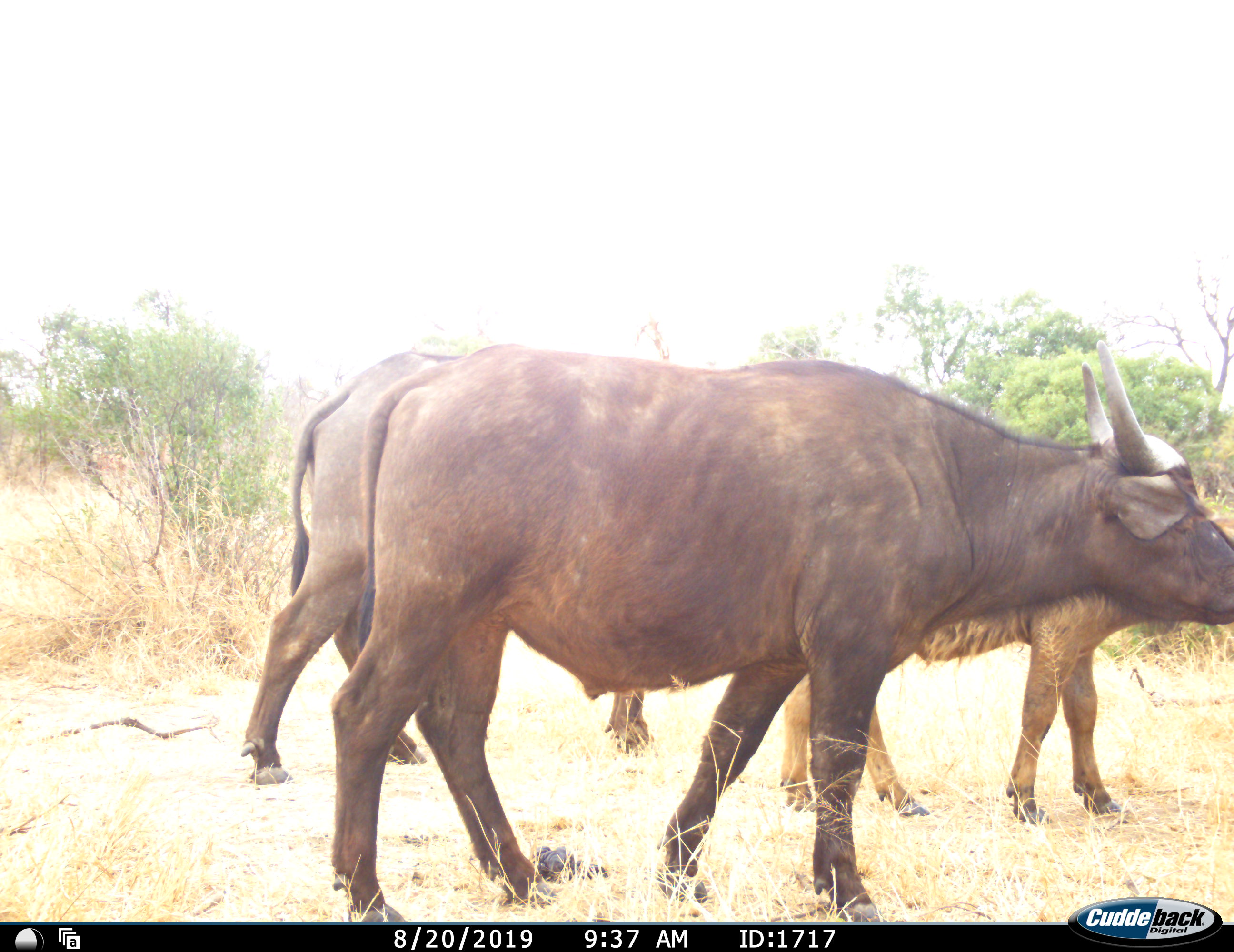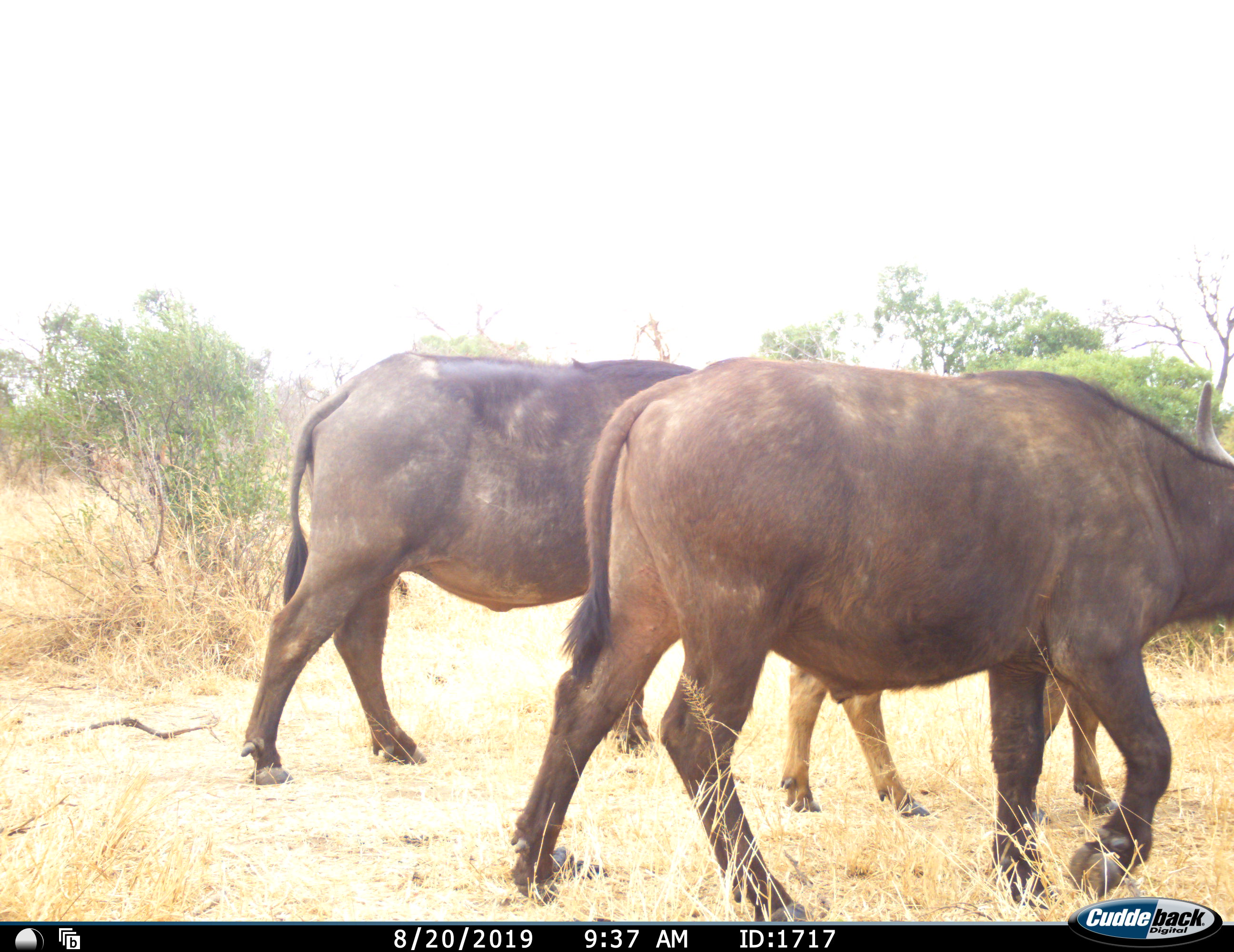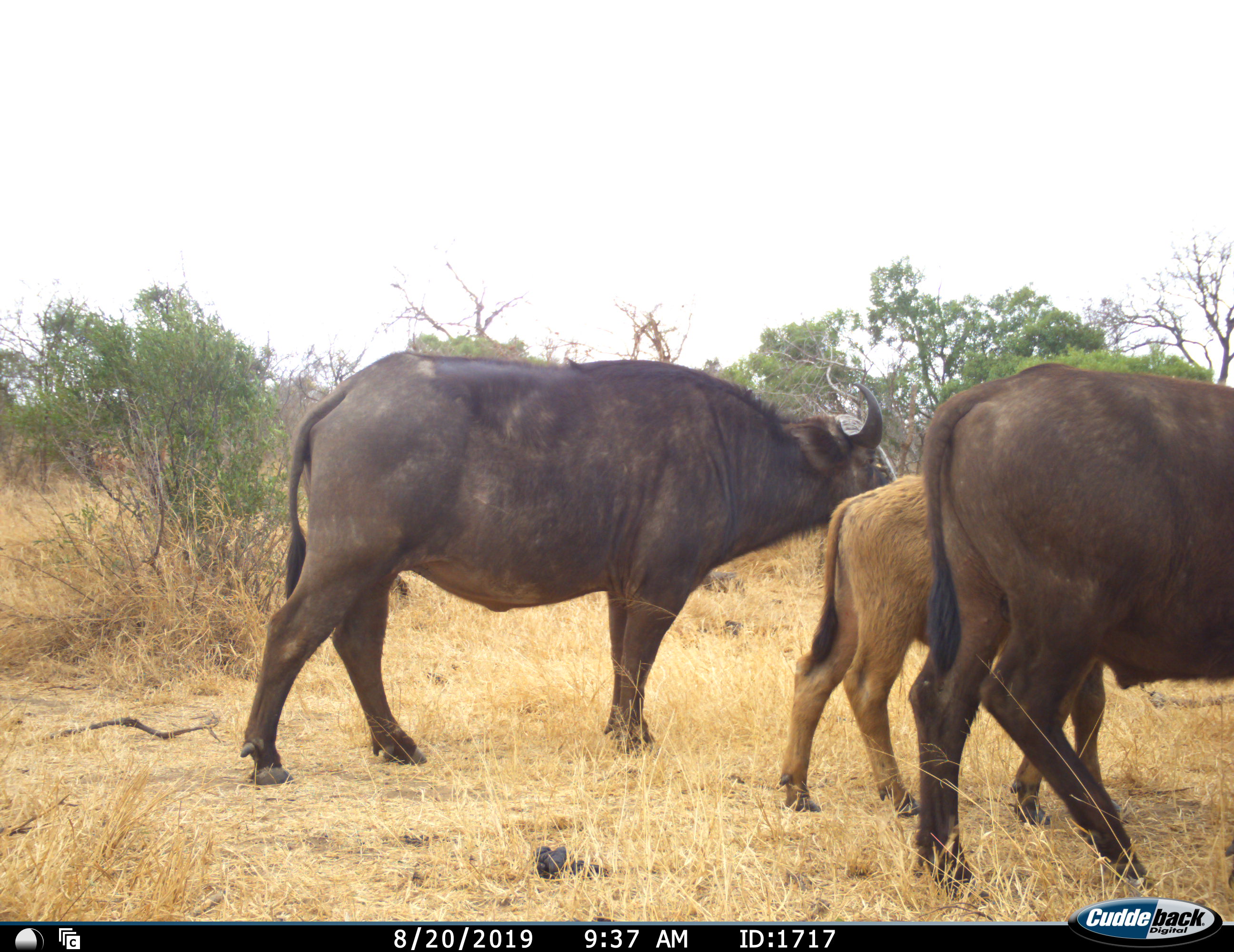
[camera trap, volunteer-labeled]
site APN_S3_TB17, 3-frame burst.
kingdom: Animalia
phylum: Chordata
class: Mammalia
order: Artiodactyla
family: Bovidae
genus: Syncerus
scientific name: Syncerus caffer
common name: african buffalo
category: buffalo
Buffalo (african buffalo) (Syncerus caffer), count 3. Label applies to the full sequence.